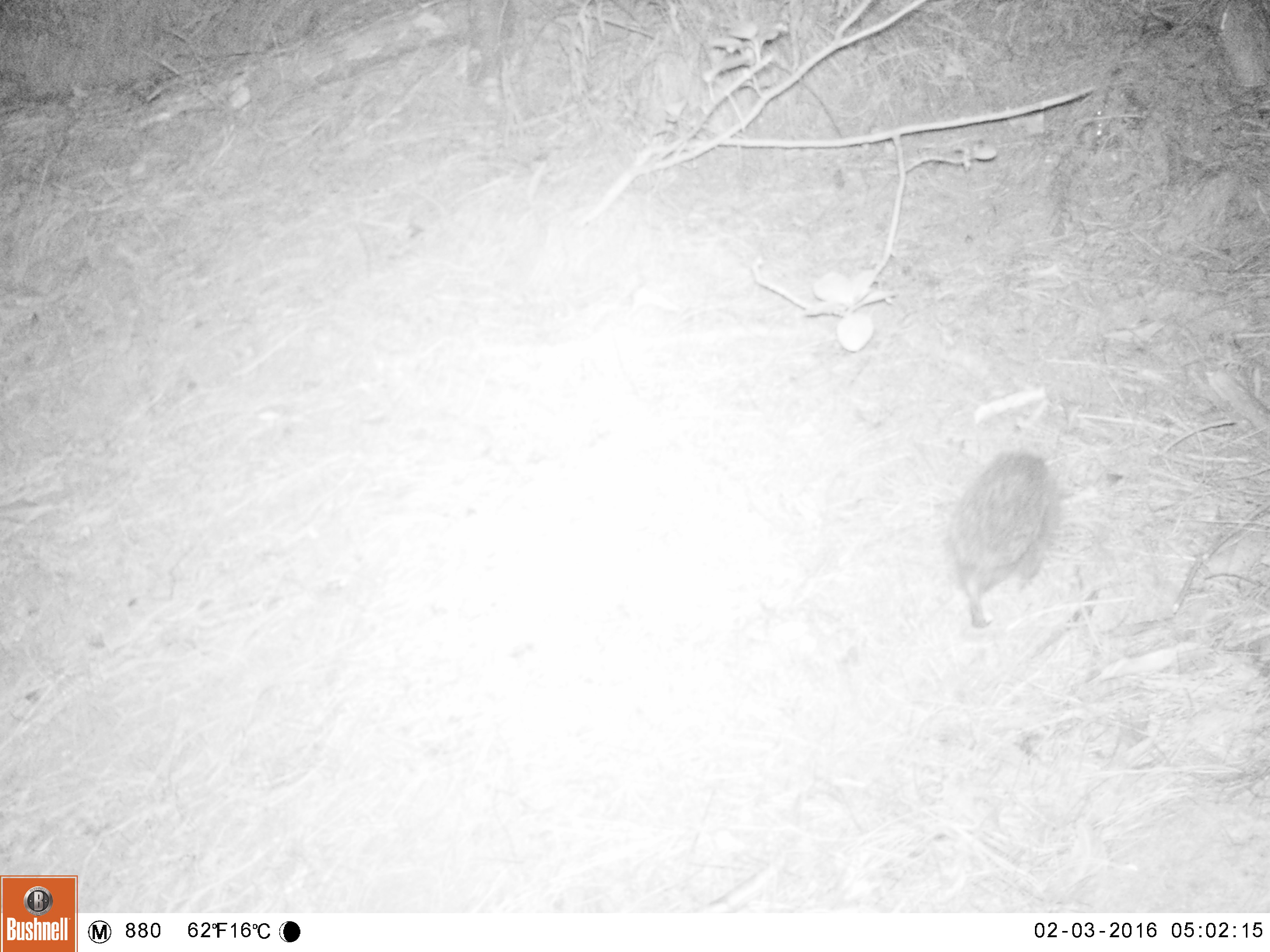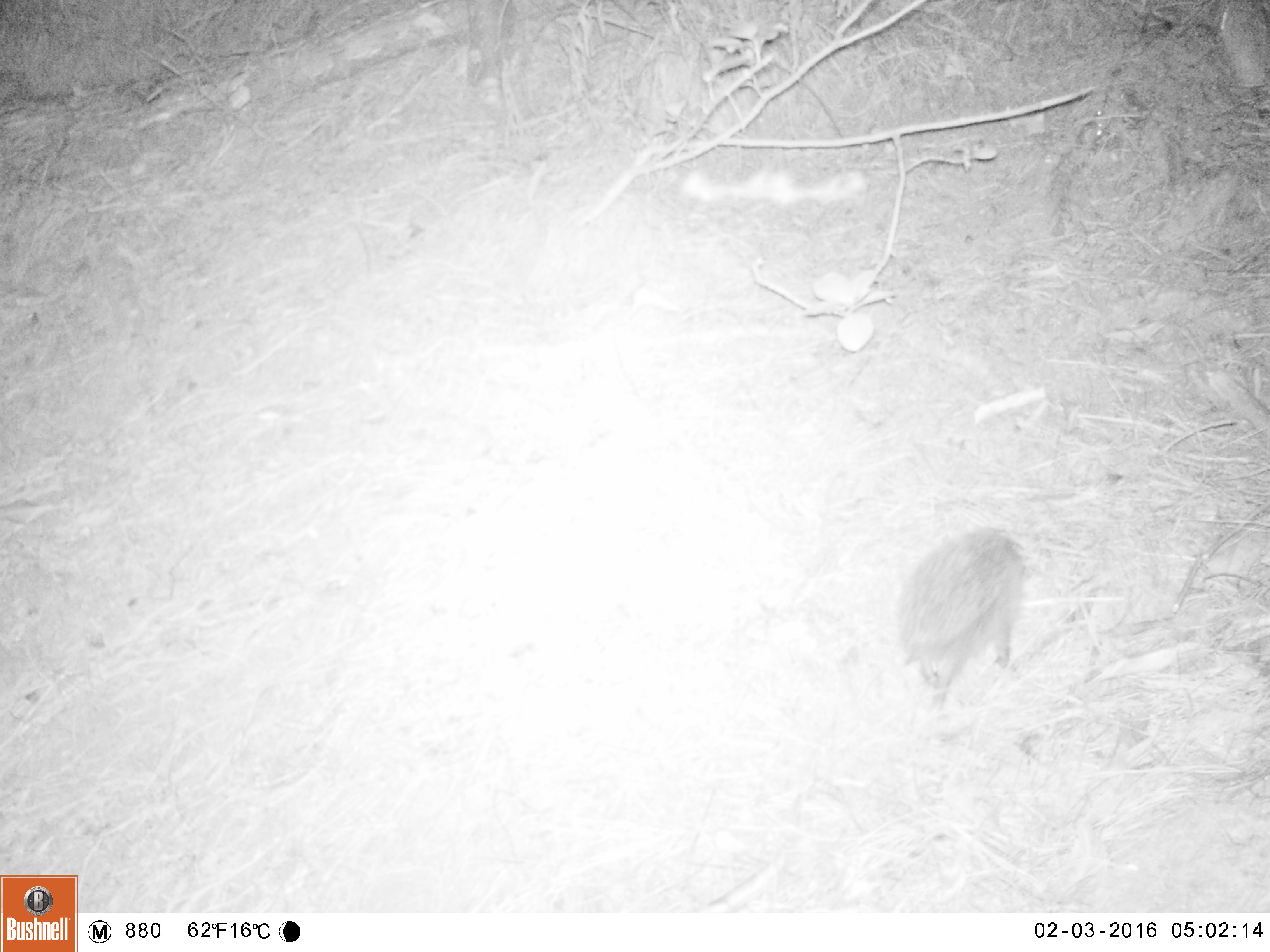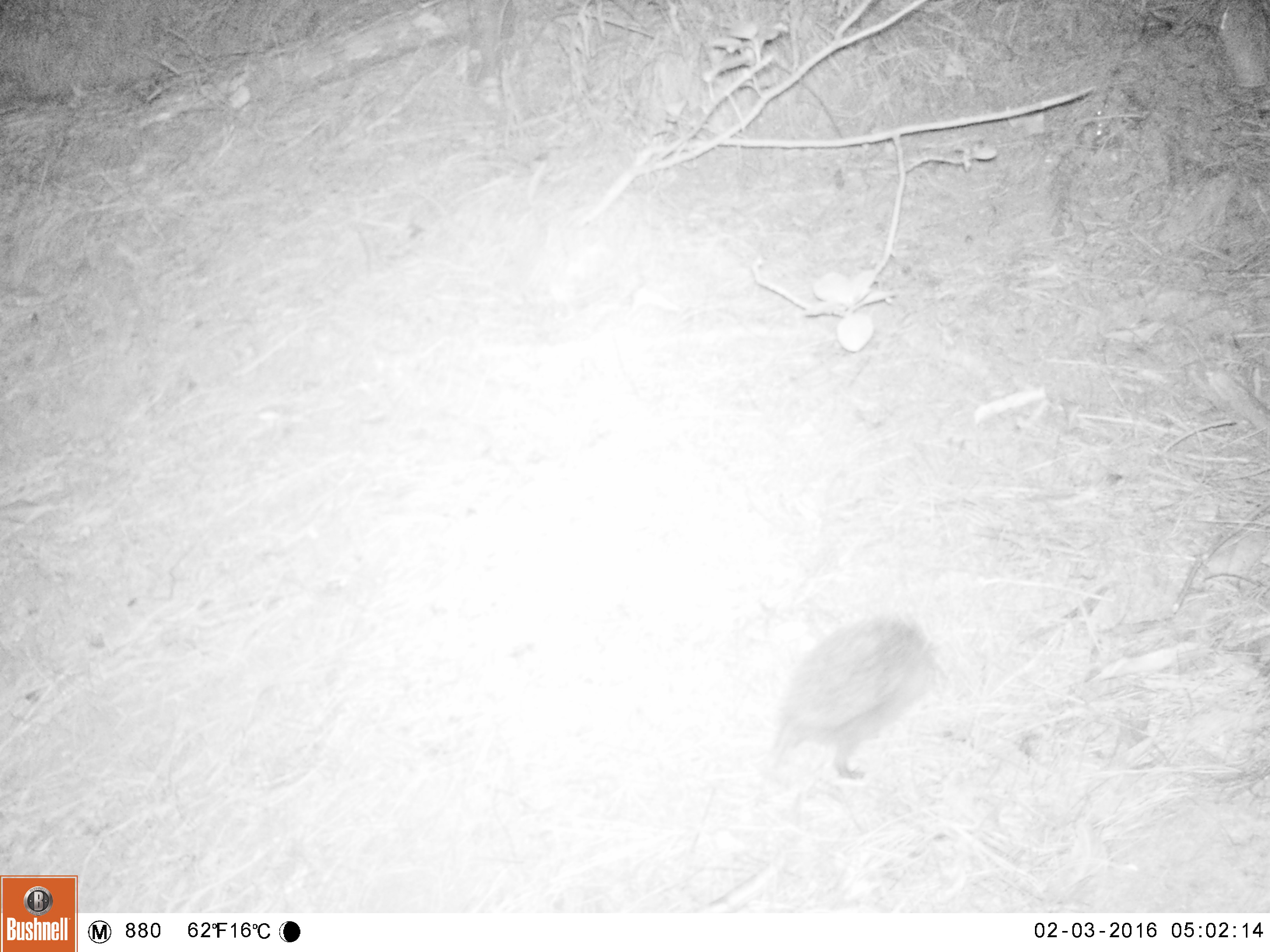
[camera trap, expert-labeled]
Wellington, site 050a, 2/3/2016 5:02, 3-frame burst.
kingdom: Animalia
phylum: Chordata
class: Mammalia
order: Eulipotyphla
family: Erinaceidae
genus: Erinaceus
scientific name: Erinaceus europaeus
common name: hedgehog